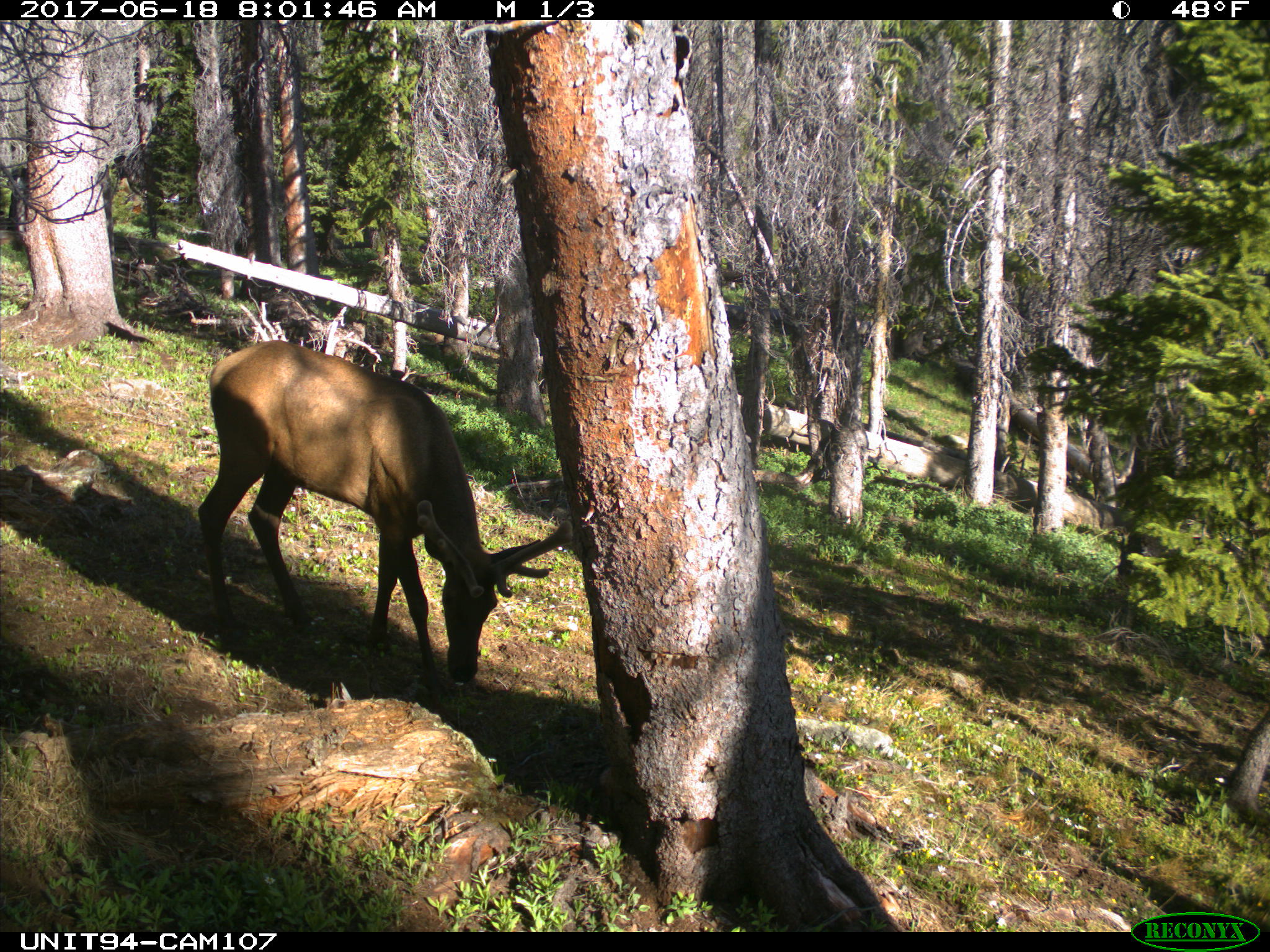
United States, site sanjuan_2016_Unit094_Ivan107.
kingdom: Animalia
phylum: Chordata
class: Mammalia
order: Artiodactyla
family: Cervidae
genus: Cervus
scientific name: Cervus elaphus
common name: red deer